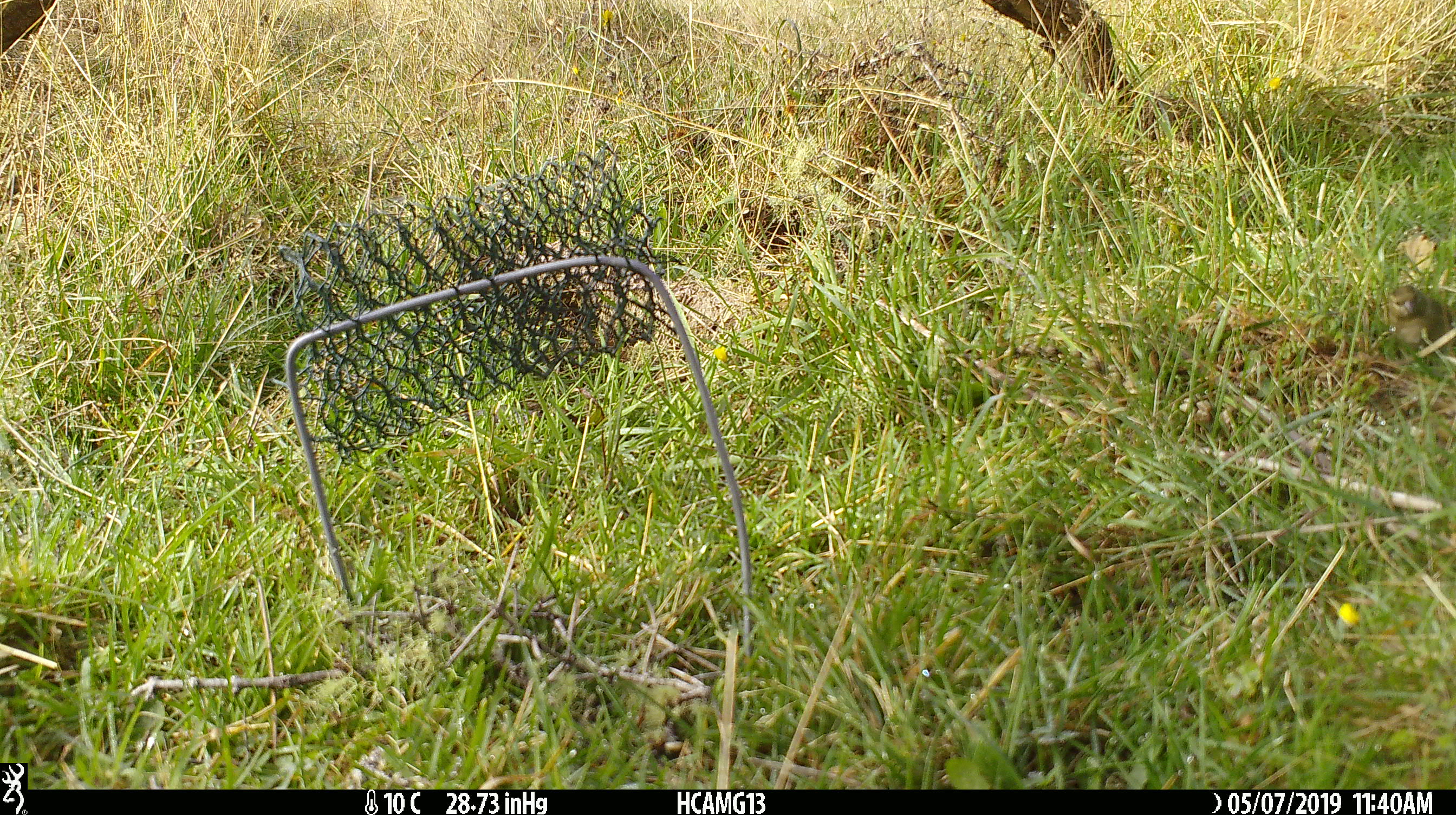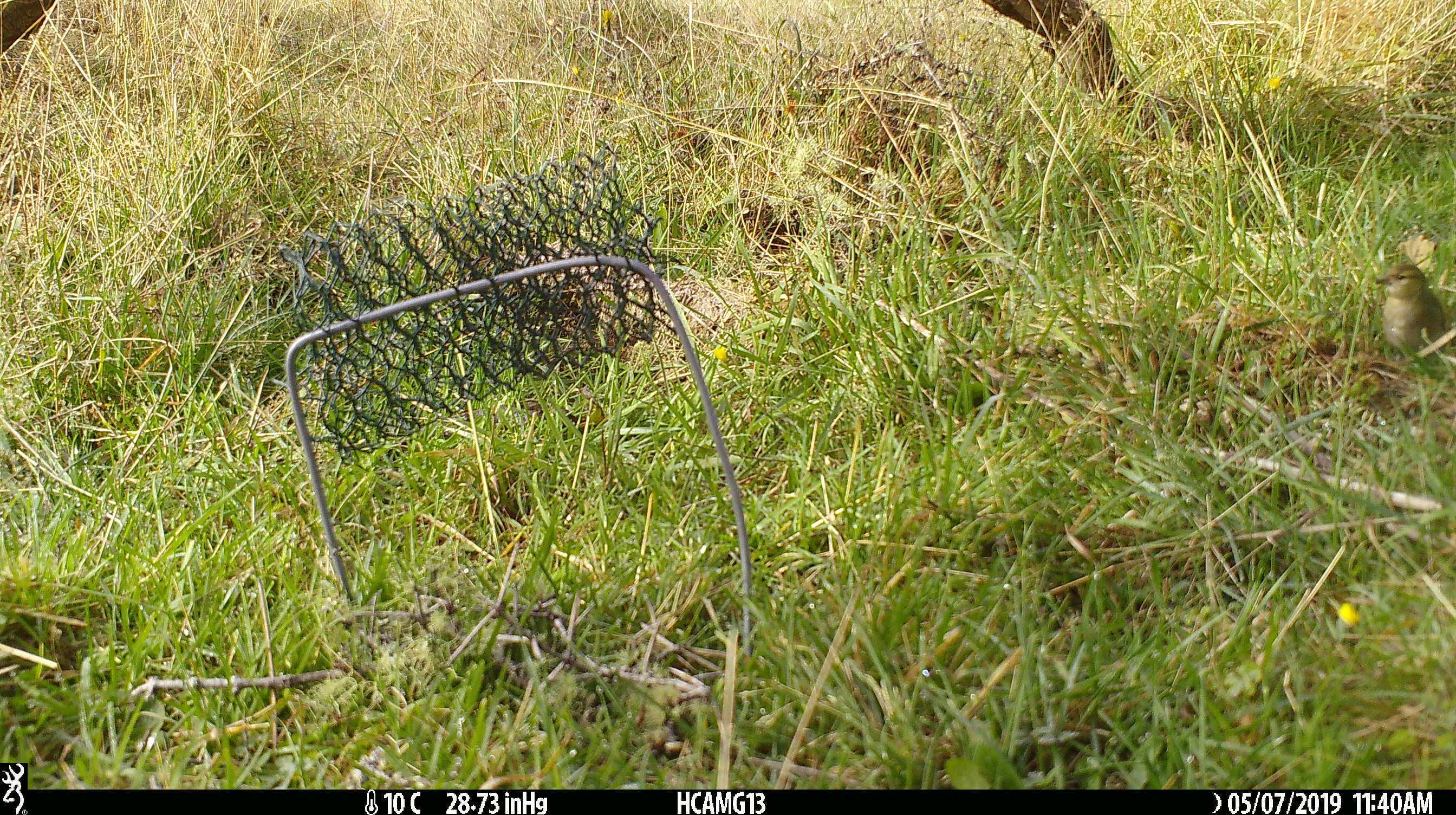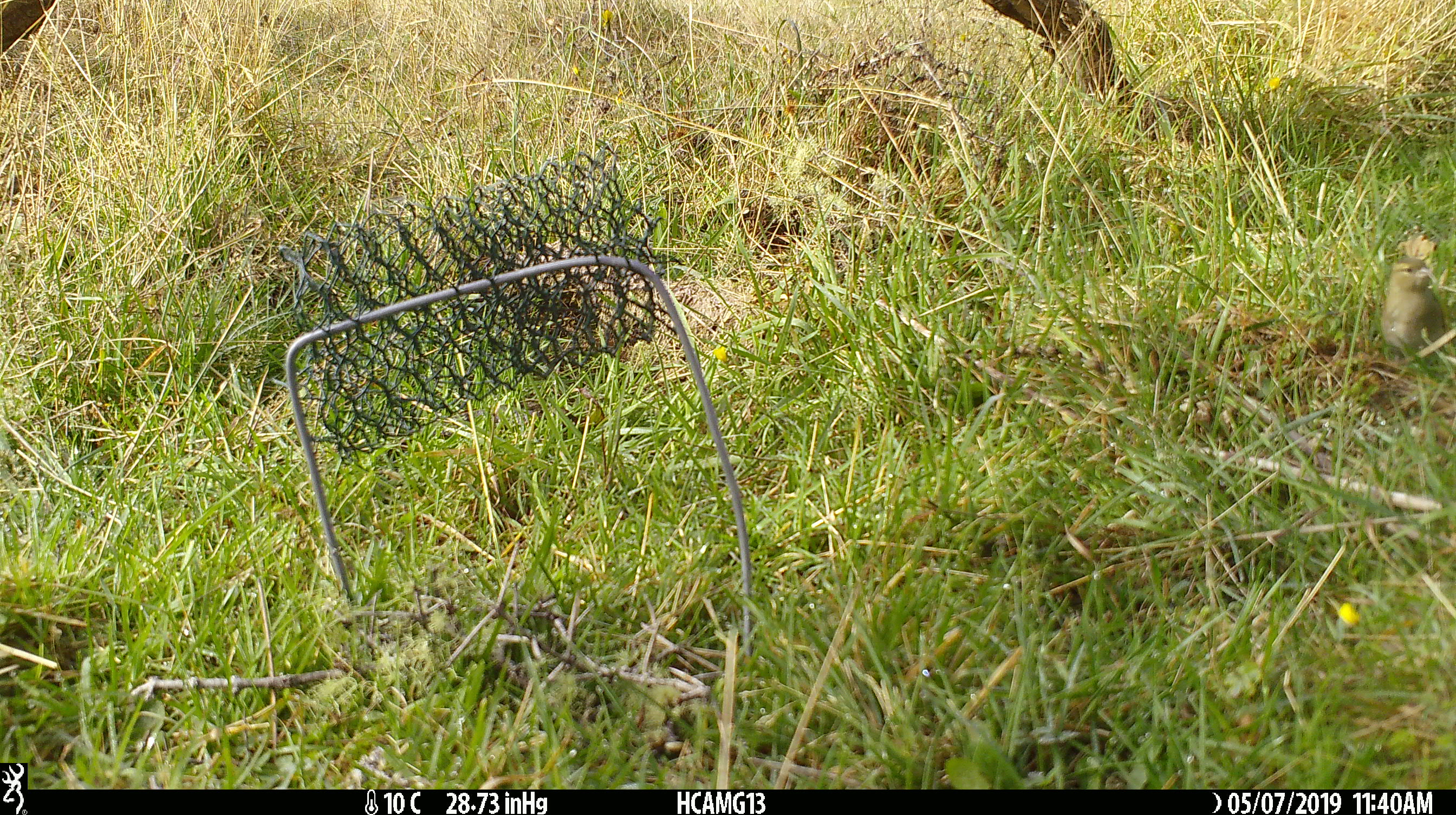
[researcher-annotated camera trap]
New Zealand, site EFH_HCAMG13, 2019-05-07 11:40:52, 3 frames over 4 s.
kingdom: Animalia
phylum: Chordata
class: Aves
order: Passeriformes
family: Fringillidae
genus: Fringilla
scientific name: Fringilla coelebs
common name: common chaffinch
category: chaffinch